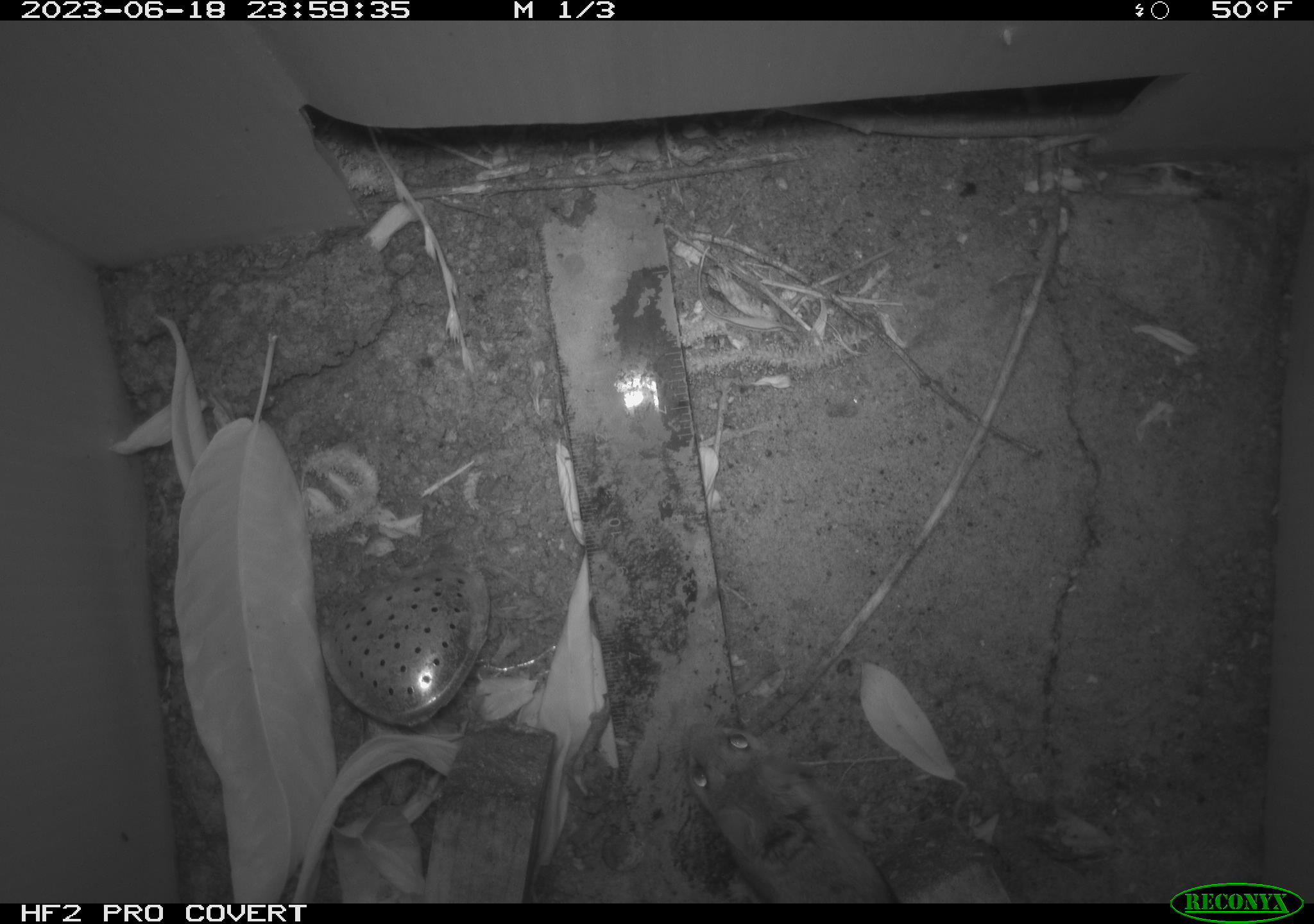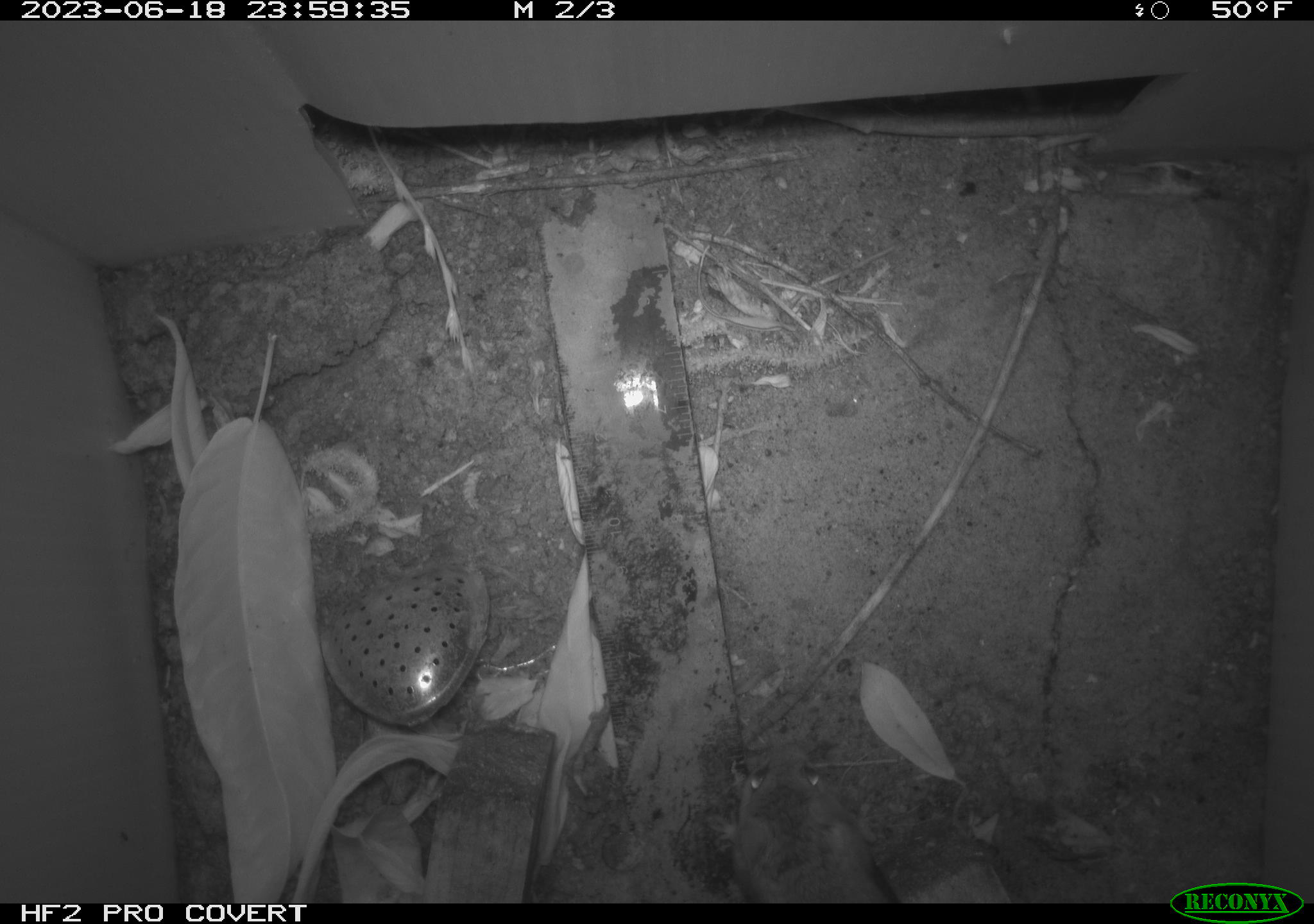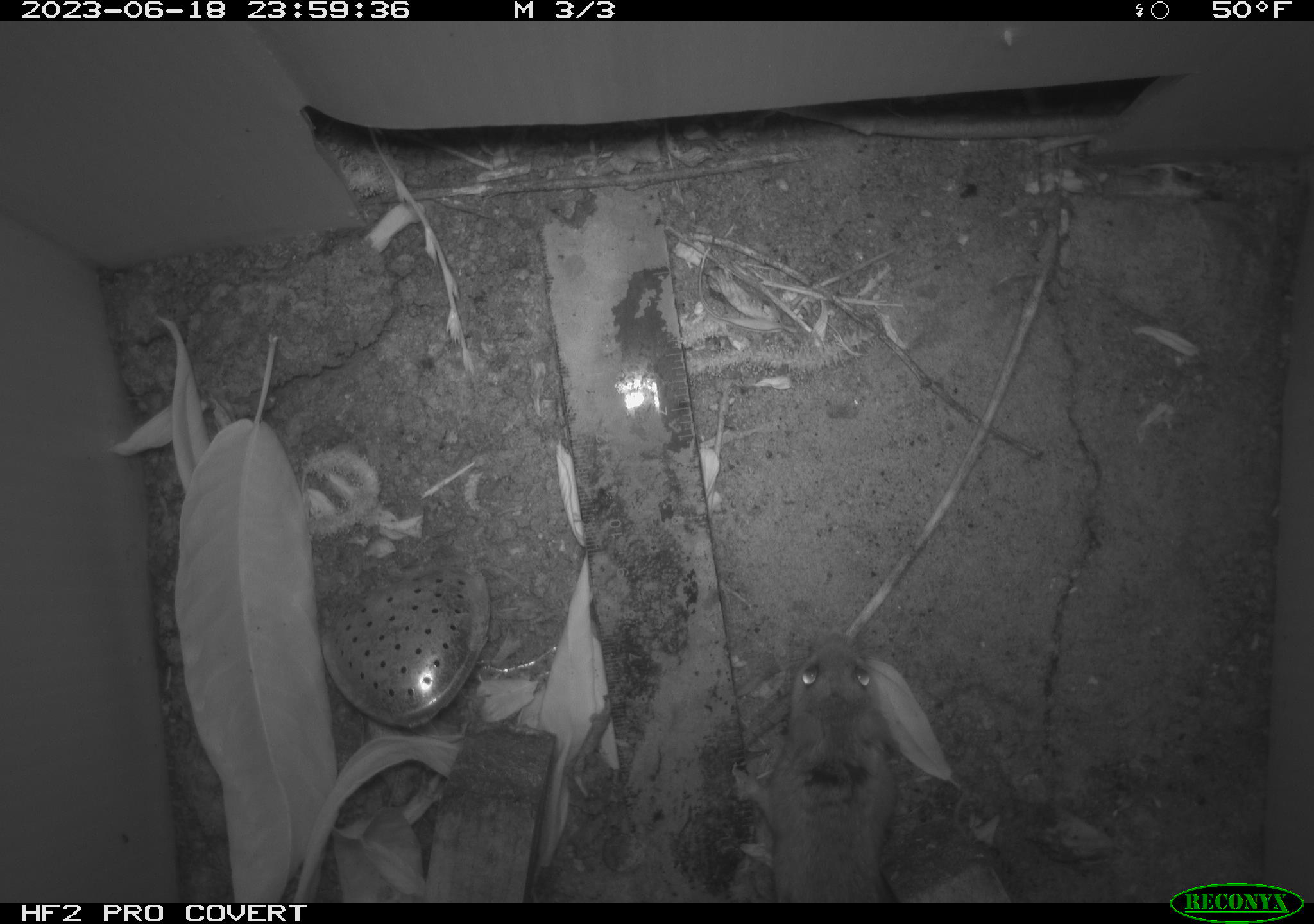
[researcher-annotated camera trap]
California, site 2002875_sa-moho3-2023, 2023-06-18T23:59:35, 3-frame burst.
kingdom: Animalia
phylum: Chordata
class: Mammalia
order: Rodentia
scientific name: Rodentia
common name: mouse species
Mouse species (Rodentia).